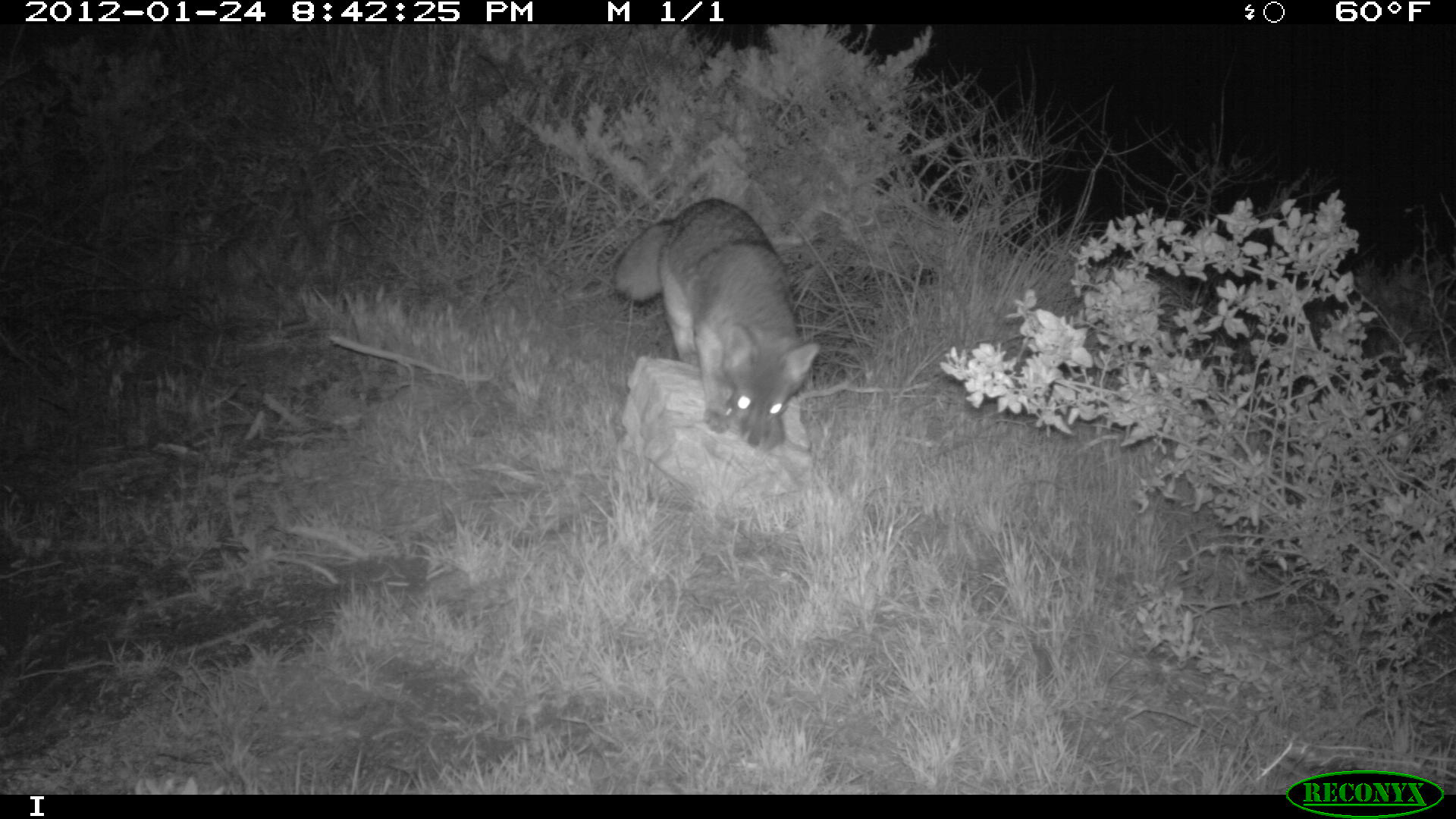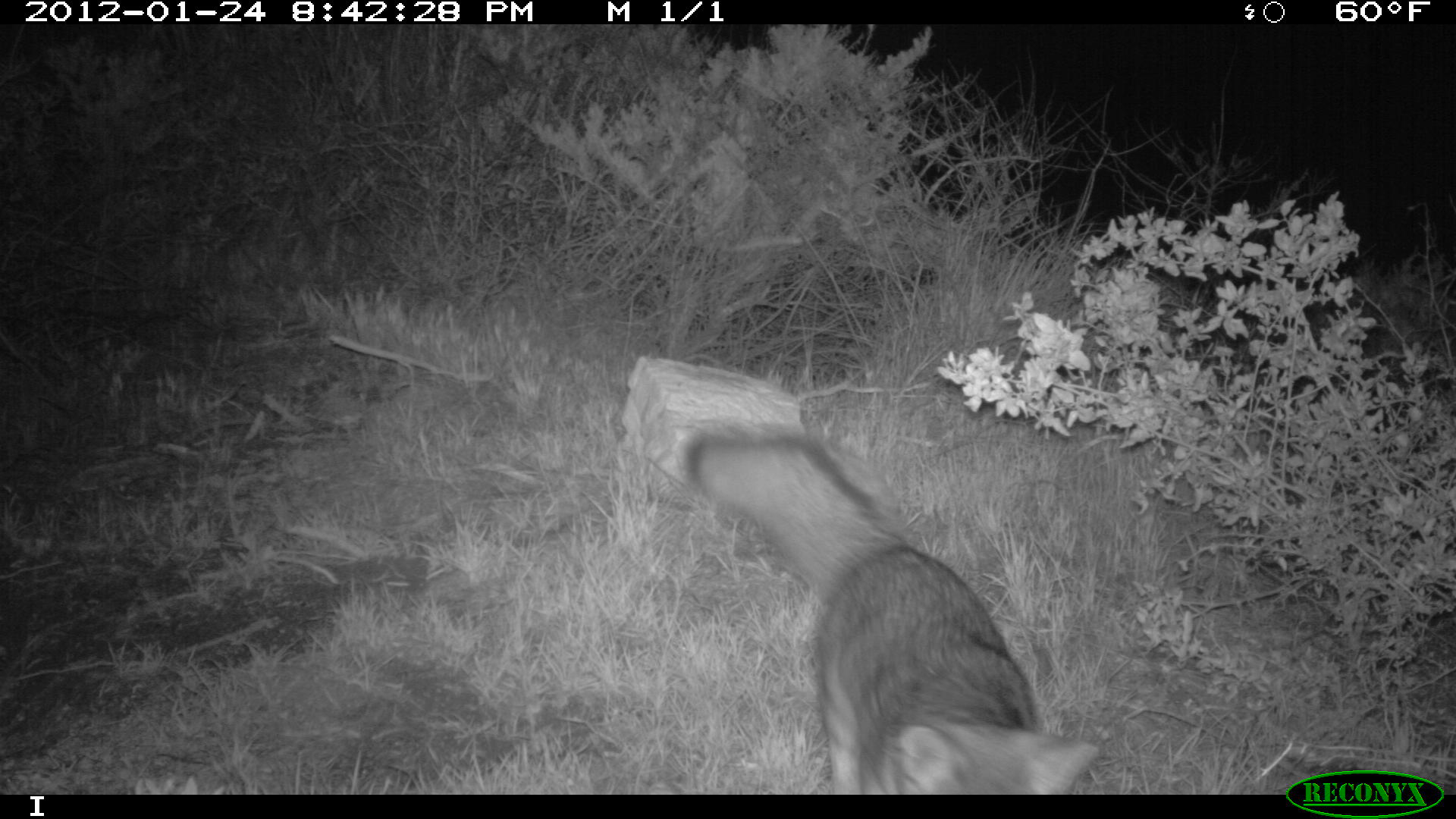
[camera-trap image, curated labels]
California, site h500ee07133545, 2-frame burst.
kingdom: Animalia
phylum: Chordata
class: Mammalia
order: Carnivora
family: Canidae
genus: Urocyon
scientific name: Urocyon littoralis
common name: island fox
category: fox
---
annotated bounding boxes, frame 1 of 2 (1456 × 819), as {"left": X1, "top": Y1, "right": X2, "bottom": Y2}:
fox: {"left": 610, "top": 198, "right": 821, "bottom": 453}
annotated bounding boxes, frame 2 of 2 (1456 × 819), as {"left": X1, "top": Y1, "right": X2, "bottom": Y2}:
fox: {"left": 687, "top": 425, "right": 1100, "bottom": 794}